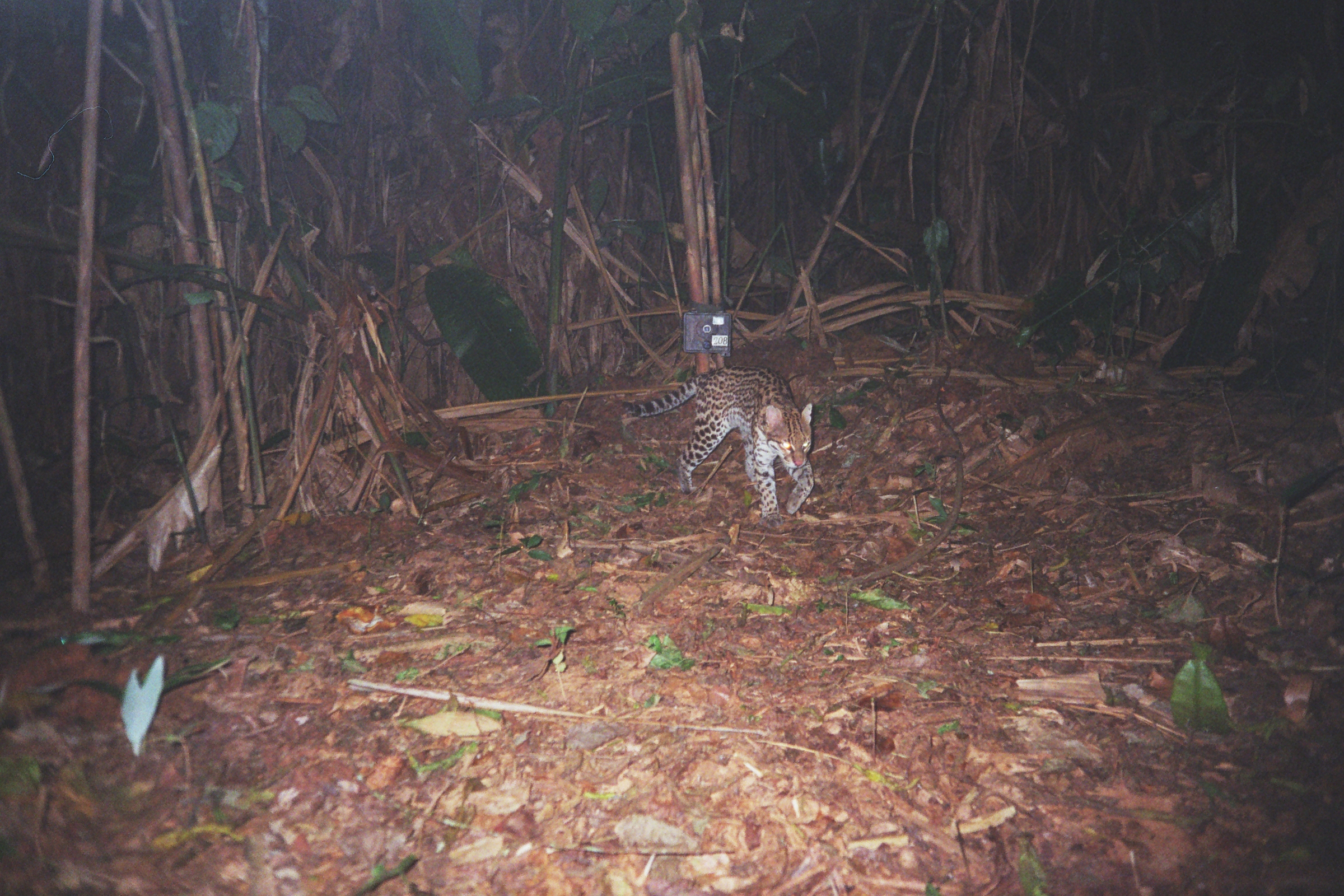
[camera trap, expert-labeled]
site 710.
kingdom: Animalia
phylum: Chordata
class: Mammalia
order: Carnivora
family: Felidae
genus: Leopardus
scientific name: Leopardus pardalis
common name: ocelot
Leopardus pardalis (ocelot).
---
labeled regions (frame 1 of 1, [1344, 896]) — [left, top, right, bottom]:
leopardus pardalis: [621, 365, 814, 530]